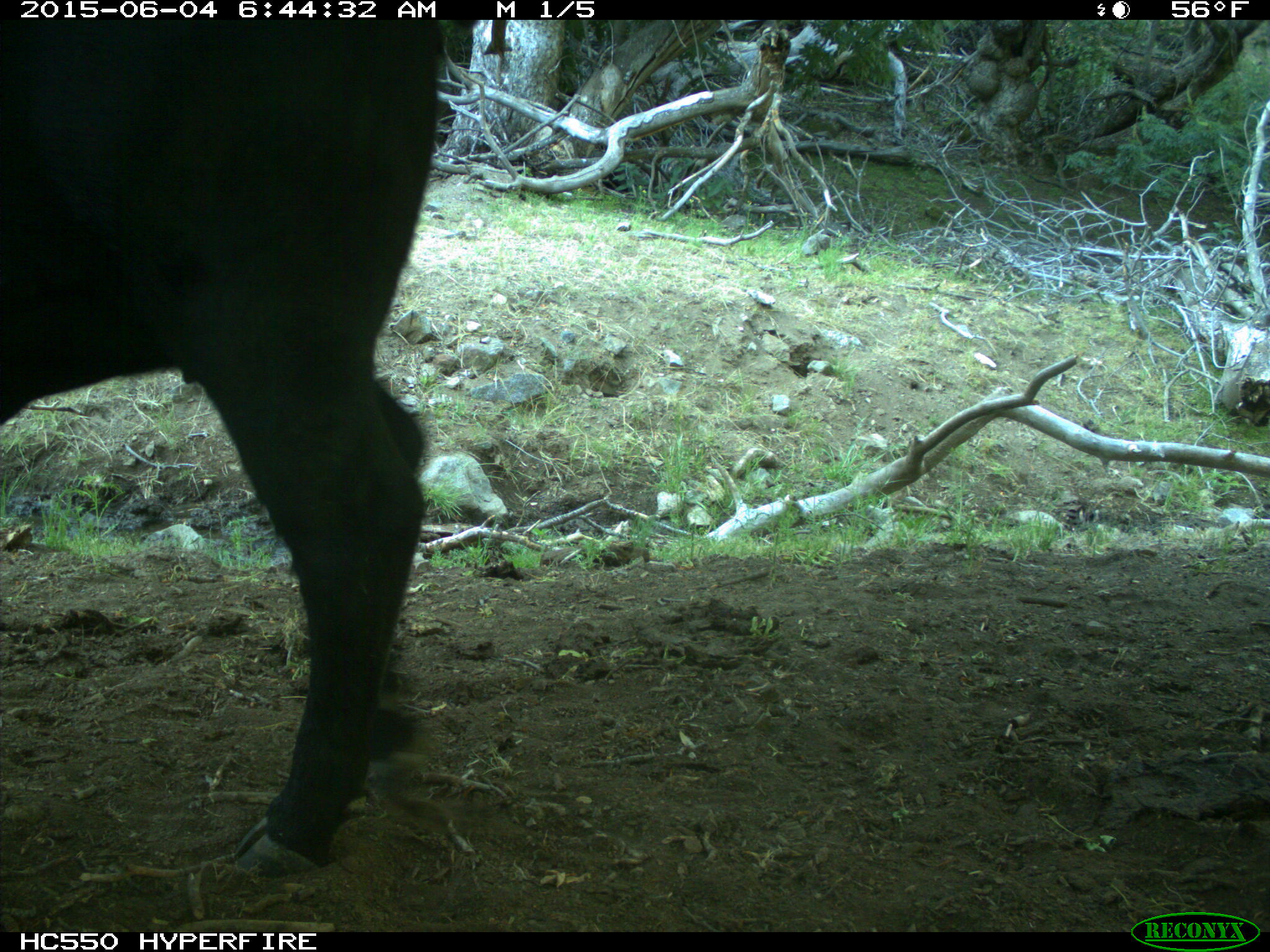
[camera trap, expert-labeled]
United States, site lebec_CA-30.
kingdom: Animalia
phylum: Chordata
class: Mammalia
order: Artiodactyla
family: Bovidae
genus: Bos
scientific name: Bos taurus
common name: domestic cow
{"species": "Bos taurus (domestic cow)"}